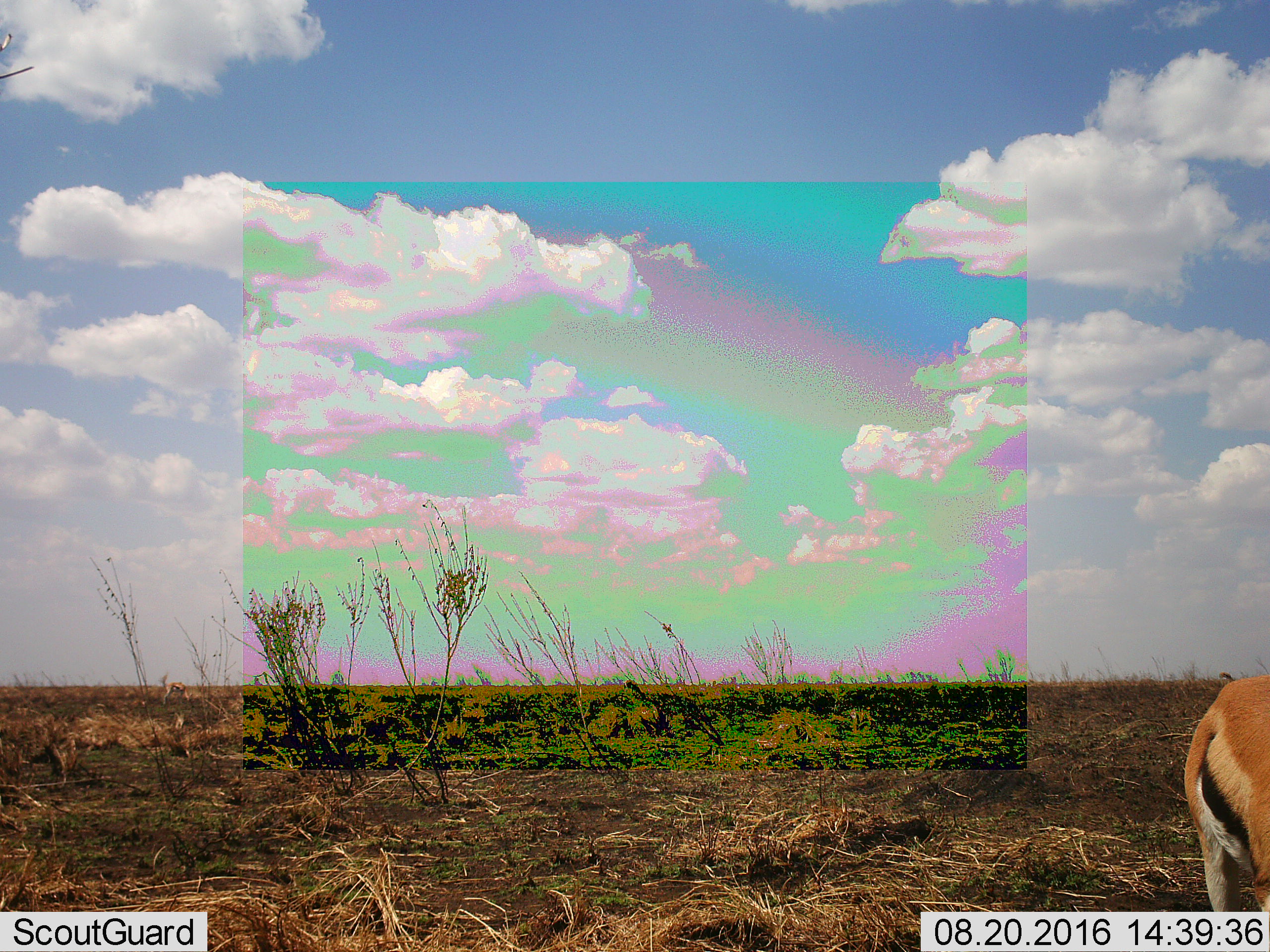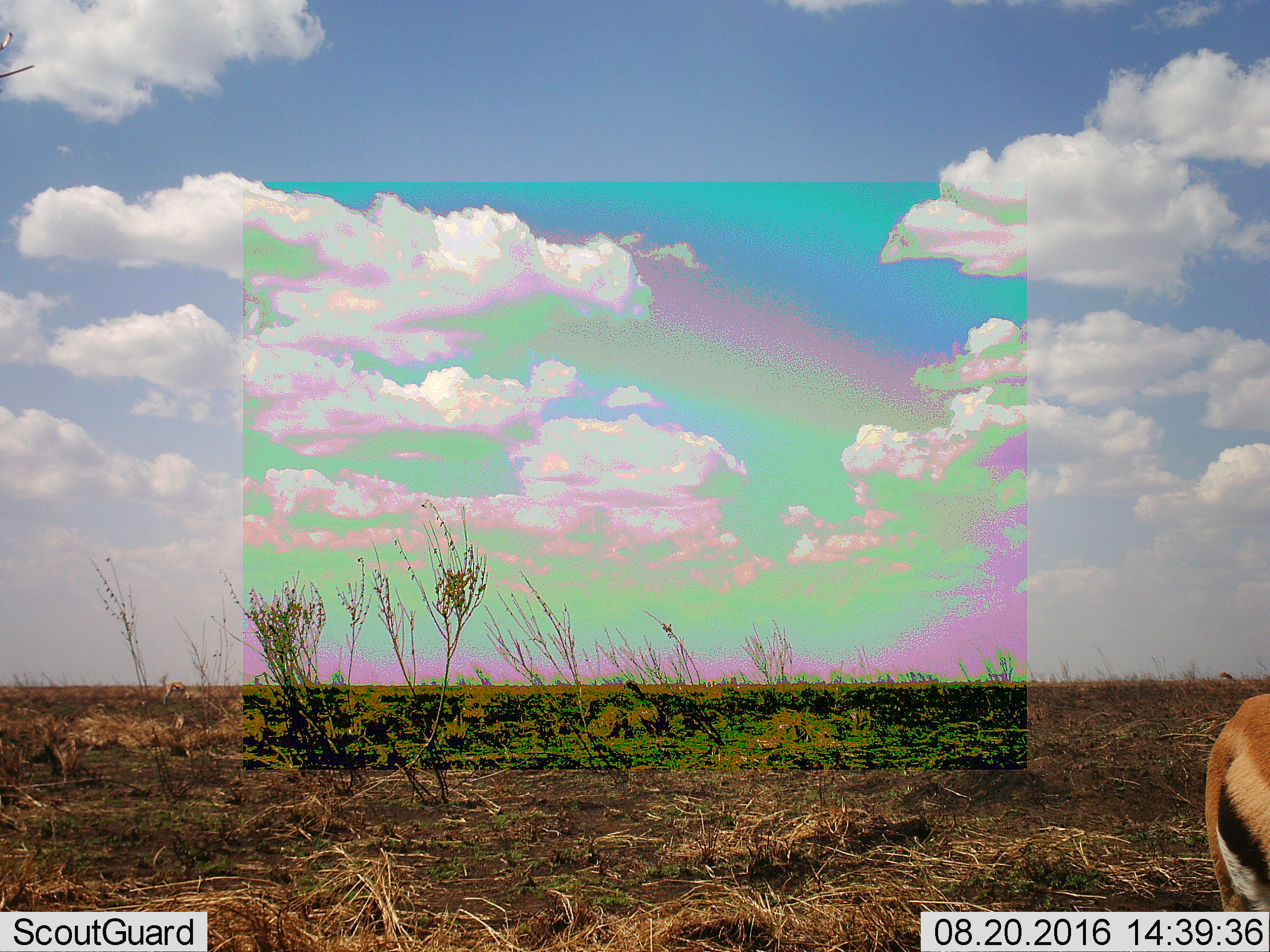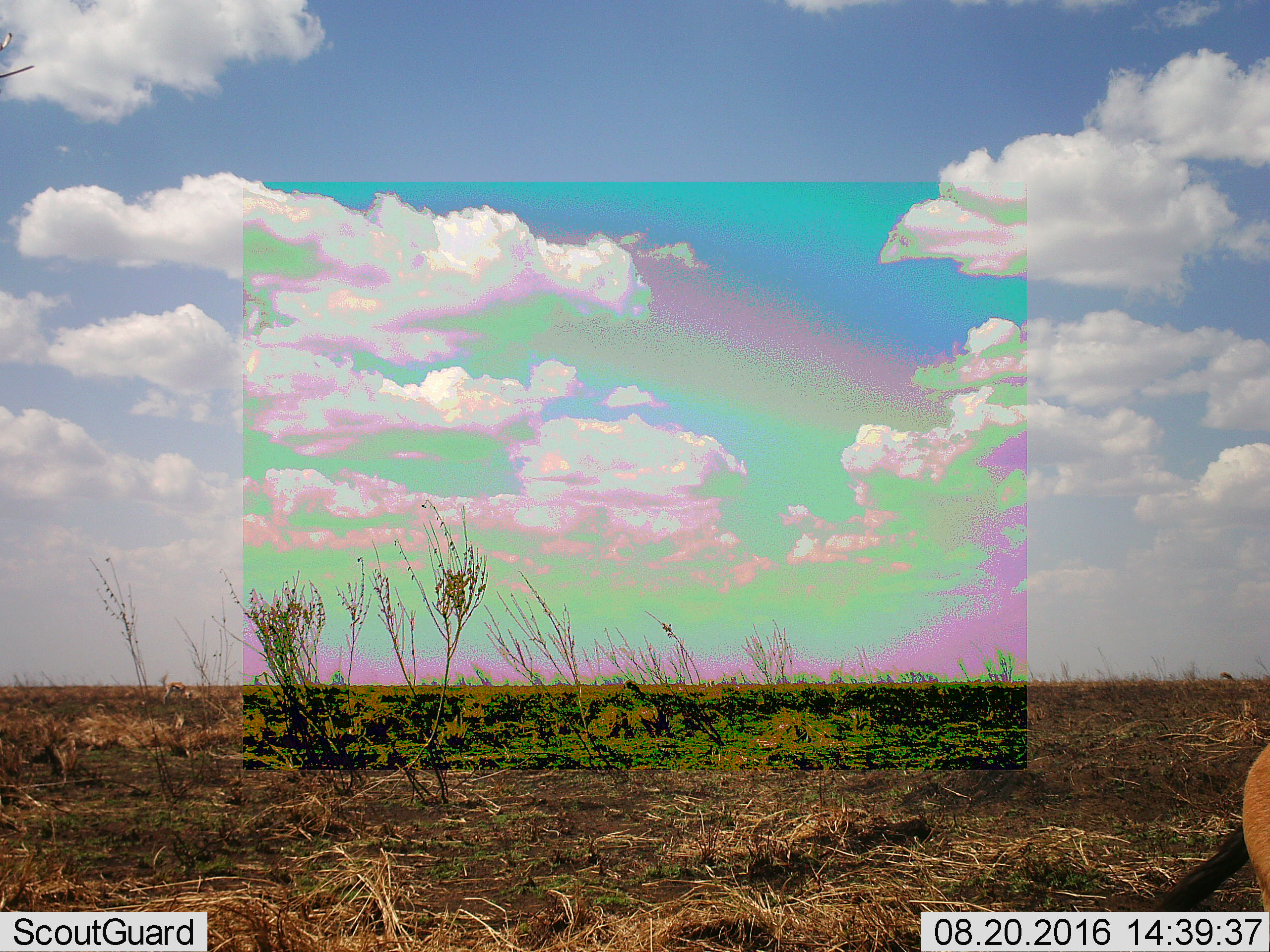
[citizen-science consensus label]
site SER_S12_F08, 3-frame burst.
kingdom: Animalia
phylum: Chordata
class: Mammalia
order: Artiodactyla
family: Bovidae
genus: Eudorcas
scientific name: Eudorcas thomsonii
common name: thomson's gazelle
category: gazellethomsons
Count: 1.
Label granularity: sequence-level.